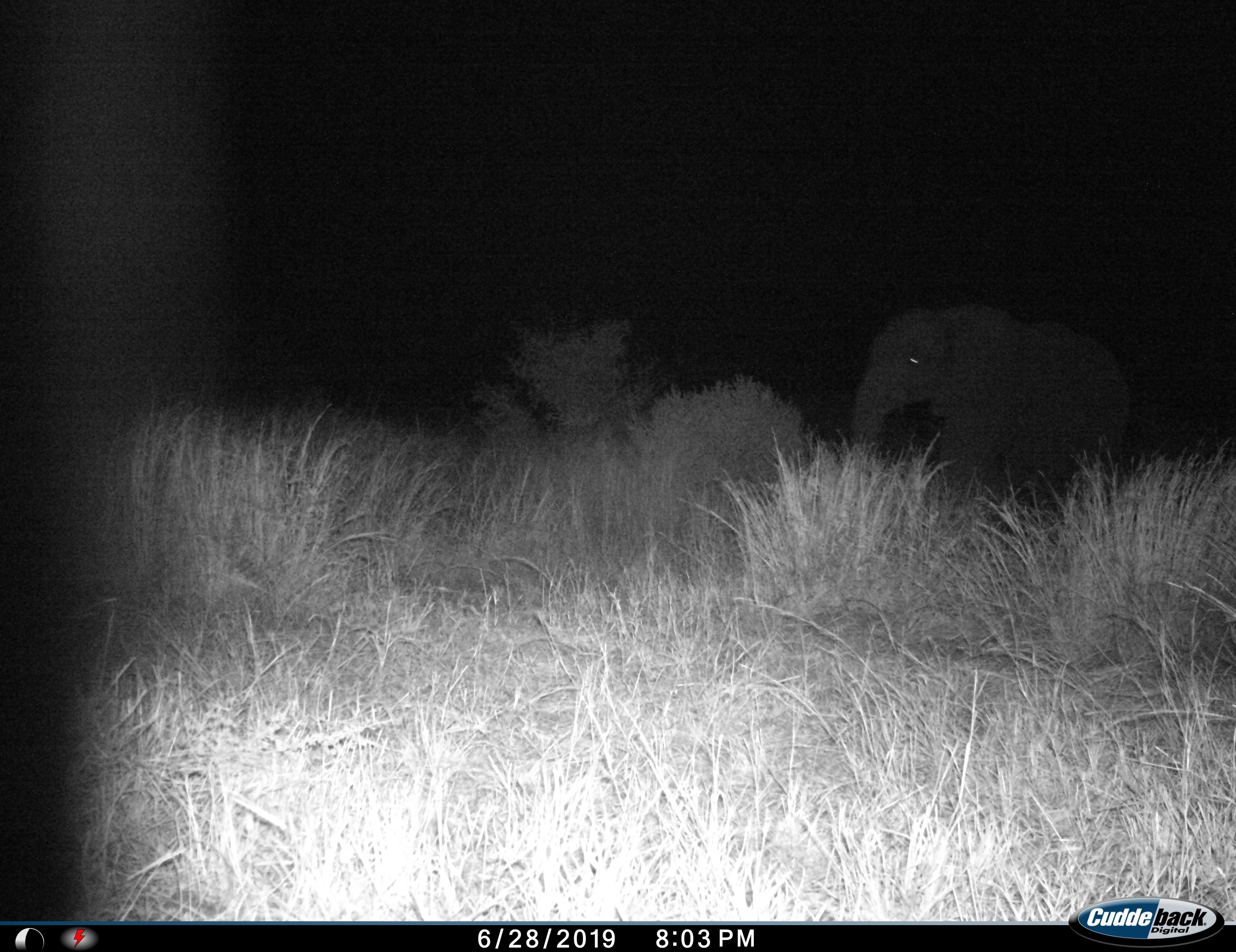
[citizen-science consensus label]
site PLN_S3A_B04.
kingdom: Animalia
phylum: Chordata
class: Mammalia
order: Proboscidea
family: Elephantidae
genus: Loxodonta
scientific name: Loxodonta africana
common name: african bush elephant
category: elephant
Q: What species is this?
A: Elephant (african bush elephant) (Loxodonta africana).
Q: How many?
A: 1.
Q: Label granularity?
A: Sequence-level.